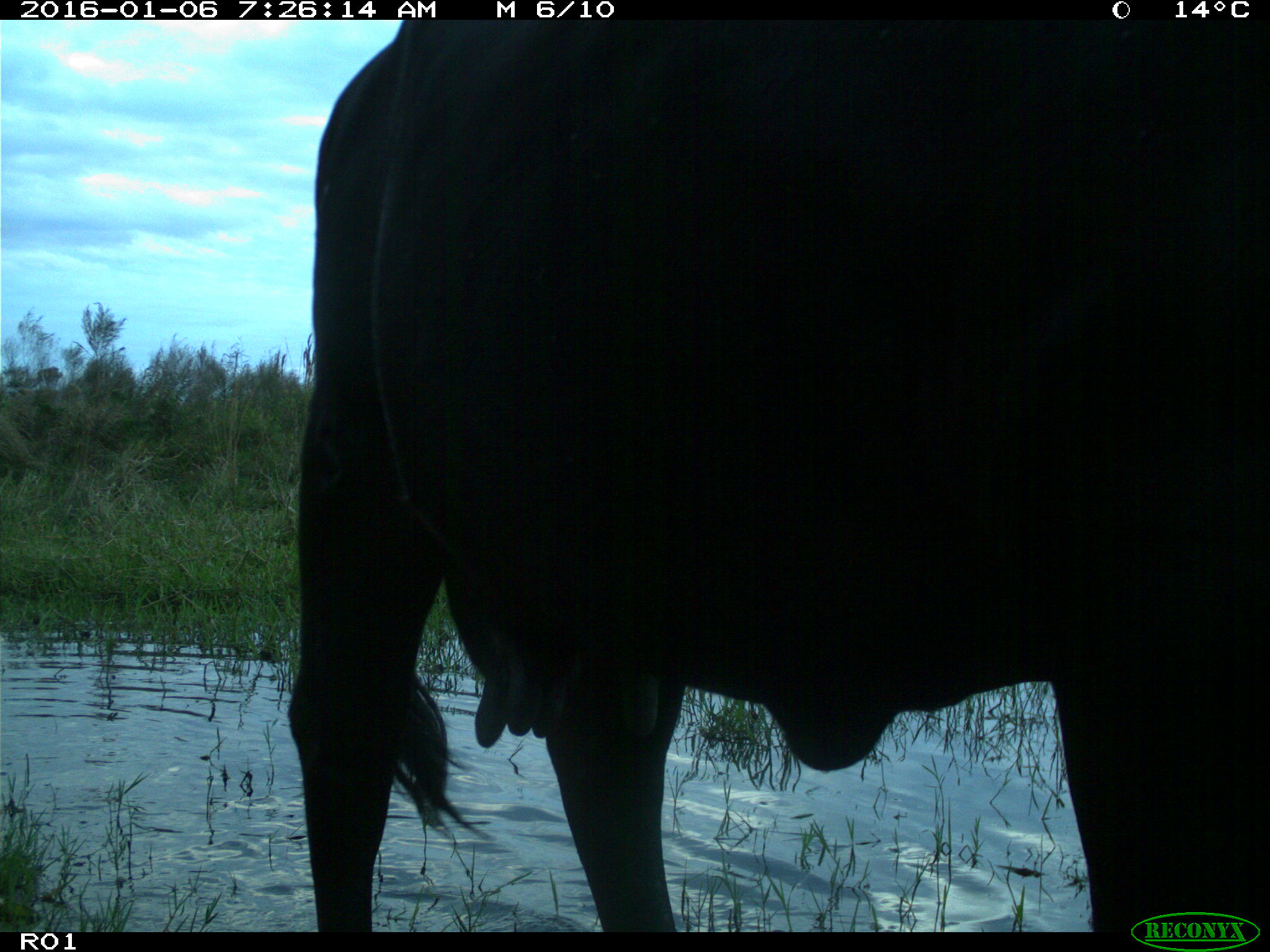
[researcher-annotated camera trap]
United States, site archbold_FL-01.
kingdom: Animalia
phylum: Chordata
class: Mammalia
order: Artiodactyla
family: Bovidae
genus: Bos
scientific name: Bos taurus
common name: domestic cow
Bos taurus (domestic cow).